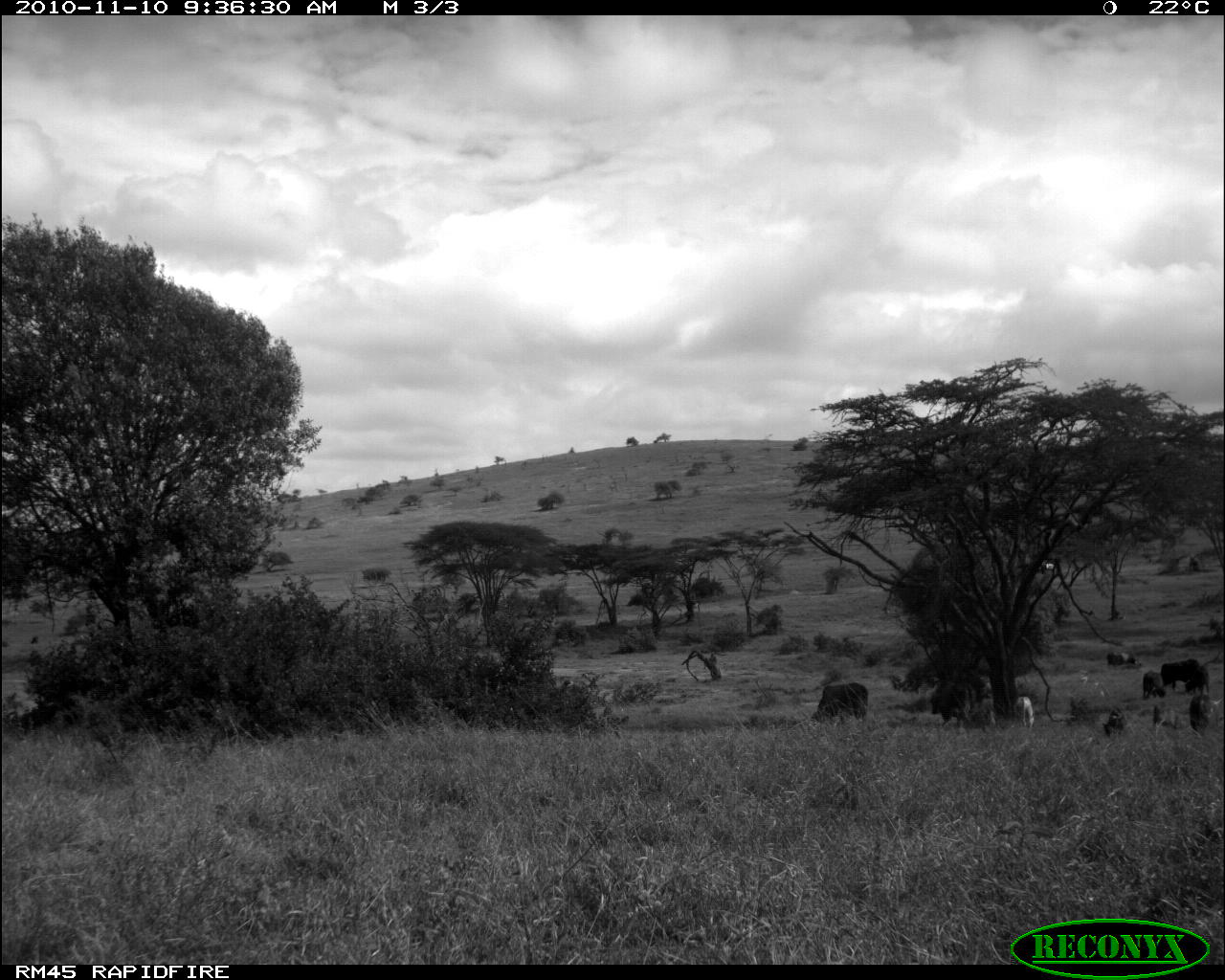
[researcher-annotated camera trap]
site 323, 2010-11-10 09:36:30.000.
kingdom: Animalia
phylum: Chordata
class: Mammalia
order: Artiodactyla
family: Bovidae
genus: Bos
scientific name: Bos taurus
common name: domestic cattle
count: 7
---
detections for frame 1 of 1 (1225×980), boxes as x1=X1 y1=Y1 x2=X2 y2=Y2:
bos taurus: x1=811 y1=680 x2=869 y2=725; x1=926 y1=678 x2=973 y2=727; x1=1160 y1=658 x2=1199 y2=691; x1=1188 y1=693 x2=1218 y2=734; x1=1151 y1=700 x2=1181 y2=740; x1=1106 y1=649 x2=1141 y2=671; x1=1183 y1=668 x2=1211 y2=695; x1=1101 y1=709 x2=1127 y2=738; x1=1012 y1=695 x2=1034 y2=728; x1=1142 y1=669 x2=1165 y2=699